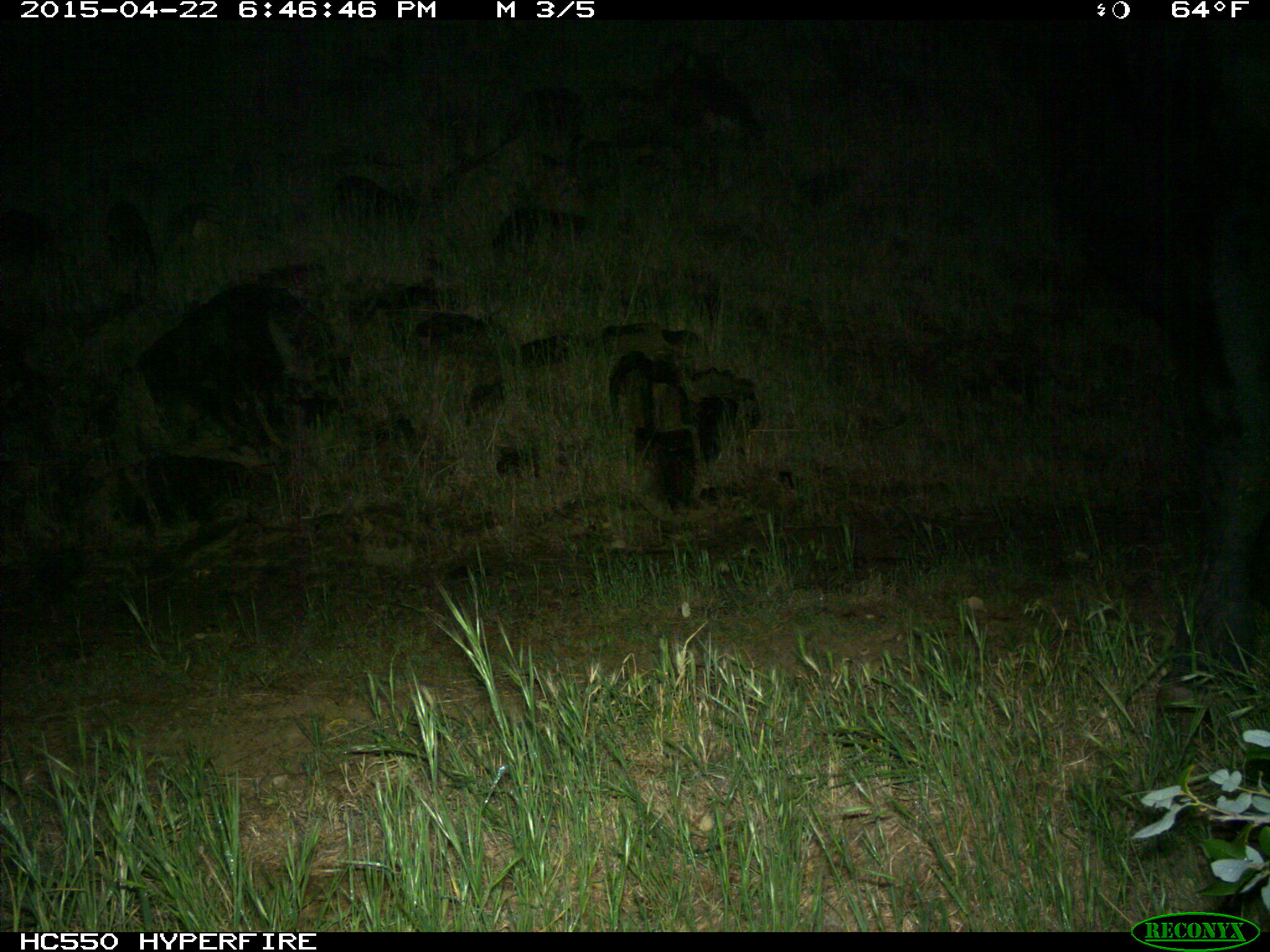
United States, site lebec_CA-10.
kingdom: Animalia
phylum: Chordata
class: Mammalia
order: Artiodactyla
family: Bovidae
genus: Bos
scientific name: Bos taurus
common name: domestic cow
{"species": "Bos taurus (domestic cow)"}